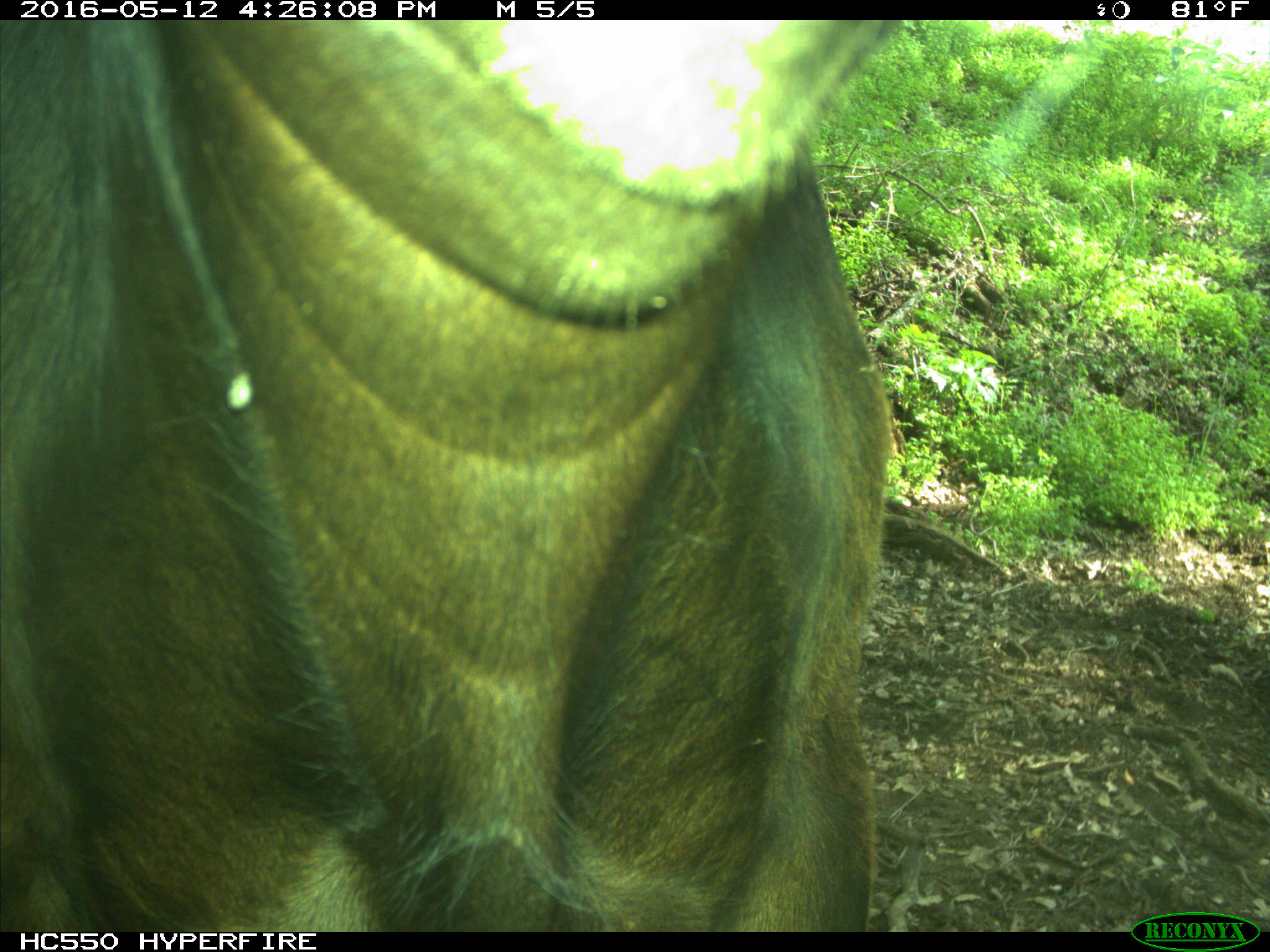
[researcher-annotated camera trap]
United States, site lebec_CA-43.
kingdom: Animalia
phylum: Chordata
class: Mammalia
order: Artiodactyla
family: Bovidae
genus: Bos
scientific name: Bos taurus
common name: domestic cow